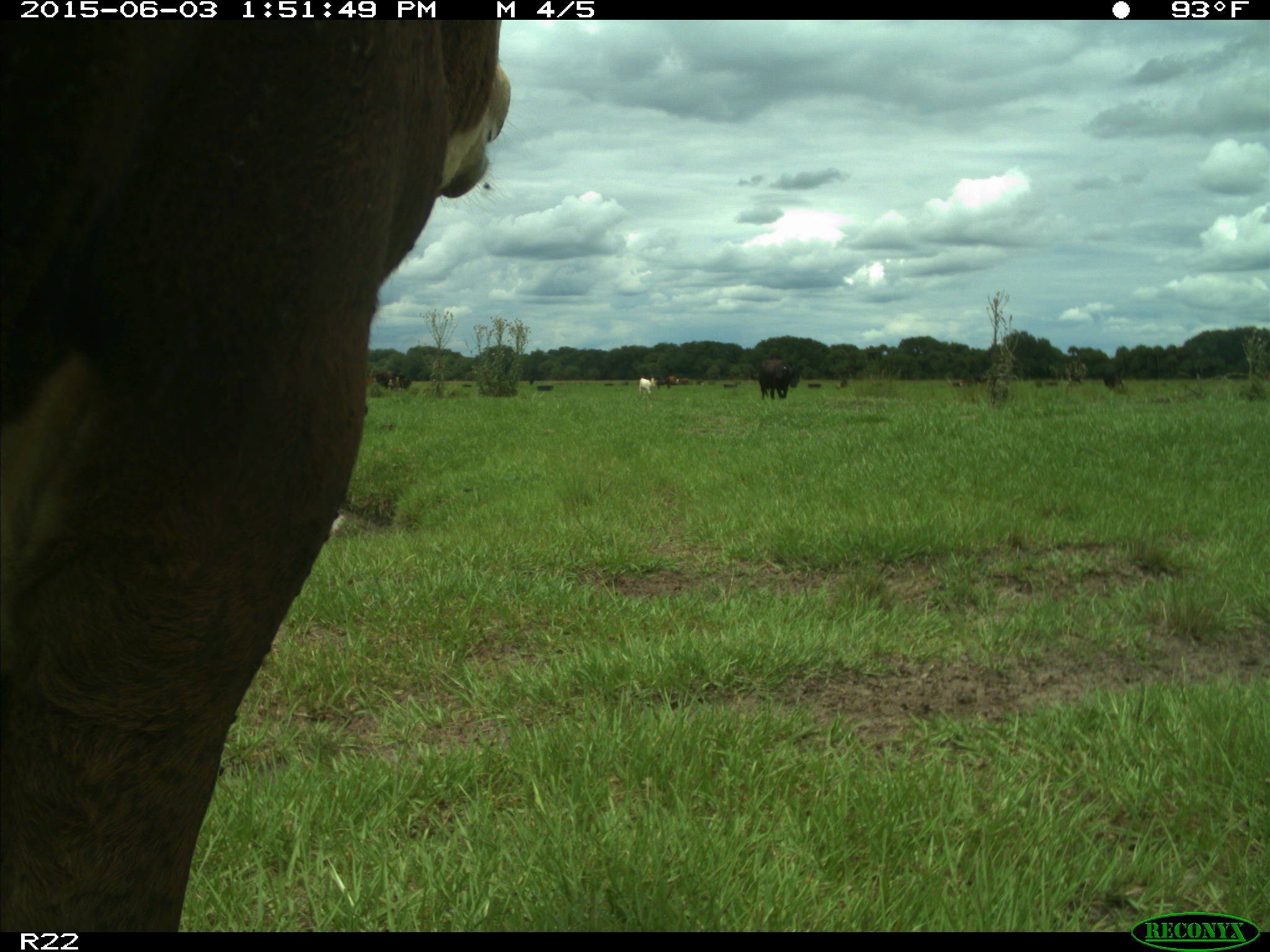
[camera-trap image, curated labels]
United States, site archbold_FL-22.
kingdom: Animalia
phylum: Chordata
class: Mammalia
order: Artiodactyla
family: Bovidae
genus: Bos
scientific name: Bos taurus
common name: domestic cow